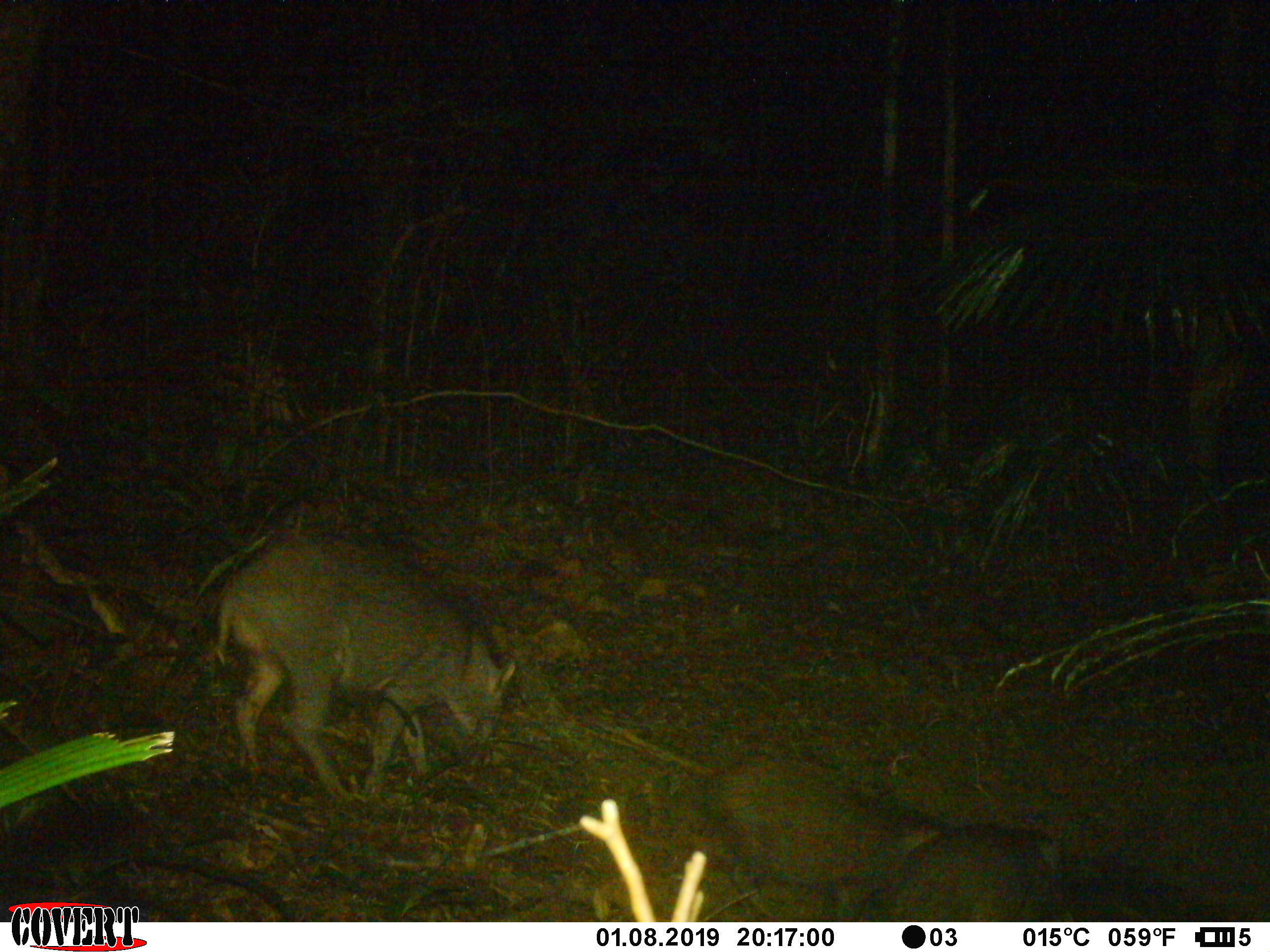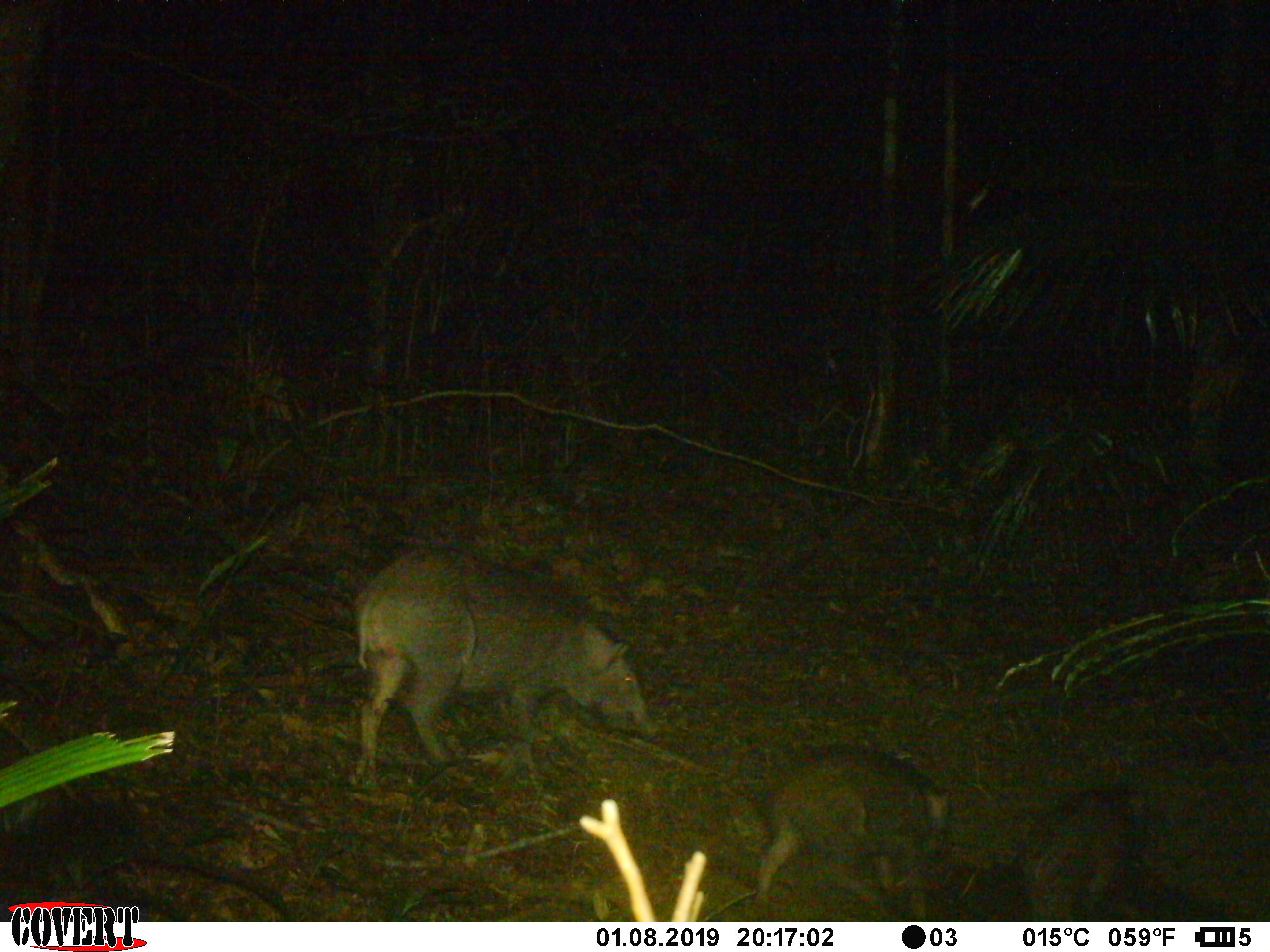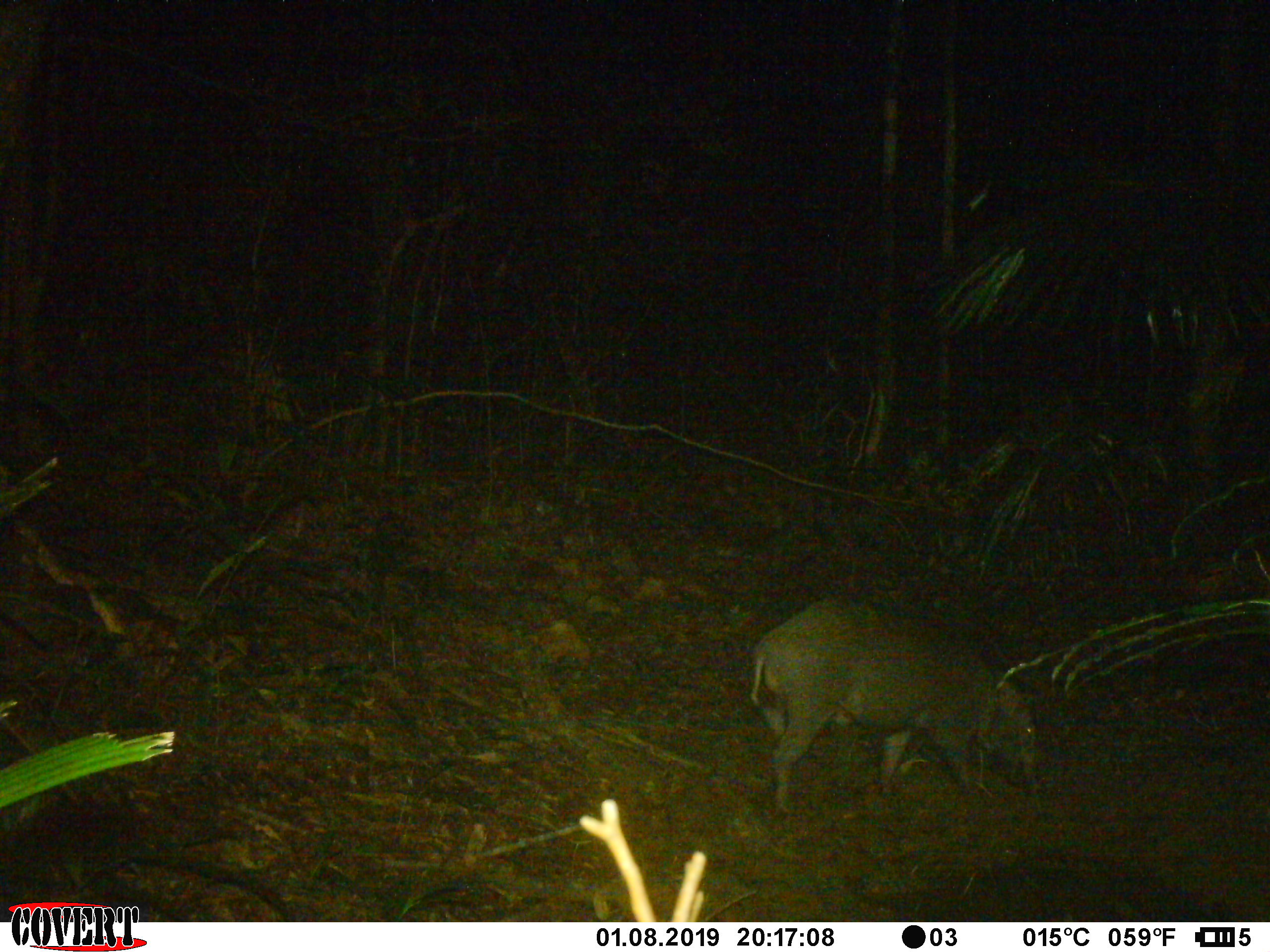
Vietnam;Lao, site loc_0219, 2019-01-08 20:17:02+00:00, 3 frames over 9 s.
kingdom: Animalia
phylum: Chordata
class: Mammalia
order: Artiodactyla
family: Suidae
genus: Sus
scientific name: Sus scrofa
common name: eurasian wild pig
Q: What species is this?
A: Eurasian wild pig (Sus scrofa).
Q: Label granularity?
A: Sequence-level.